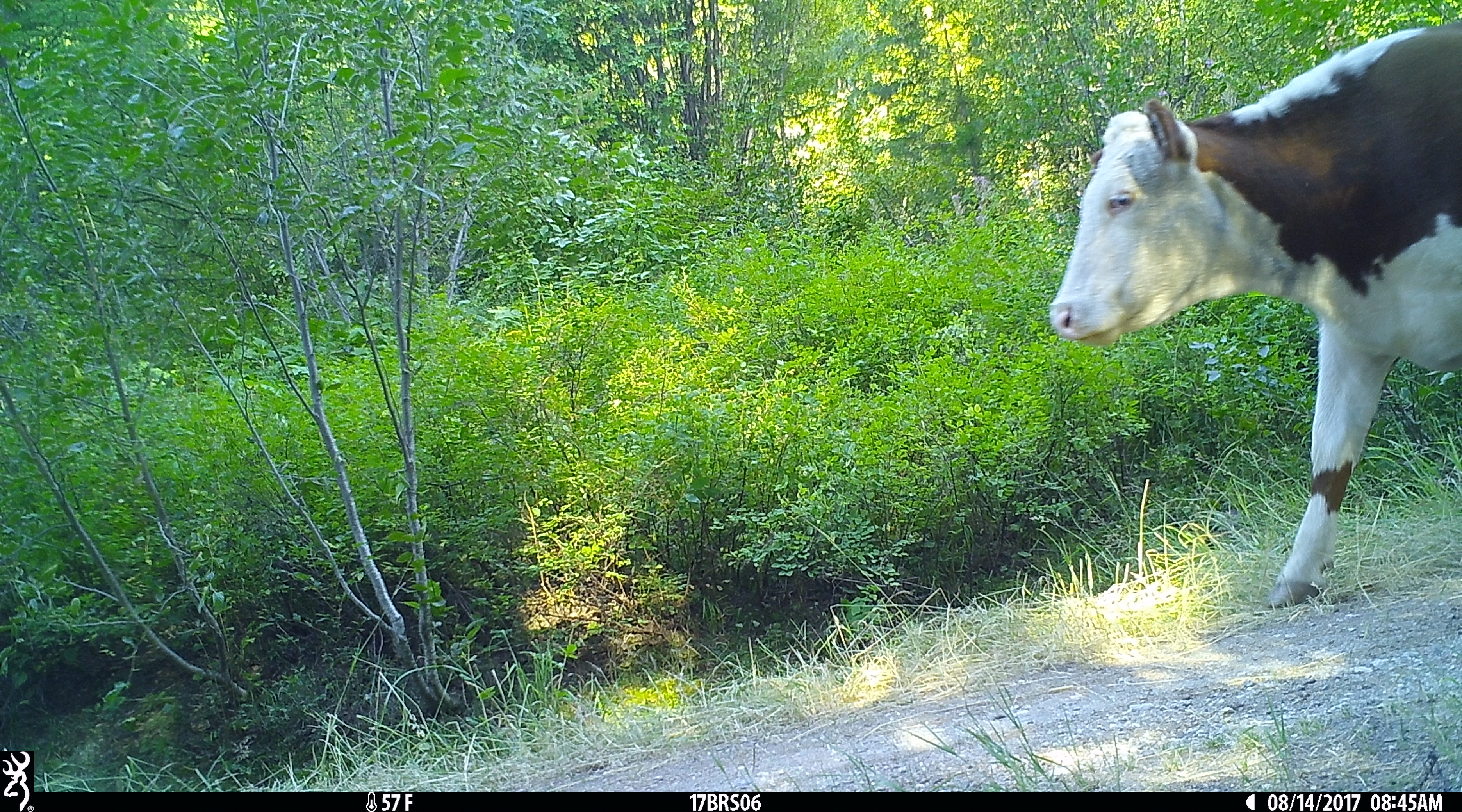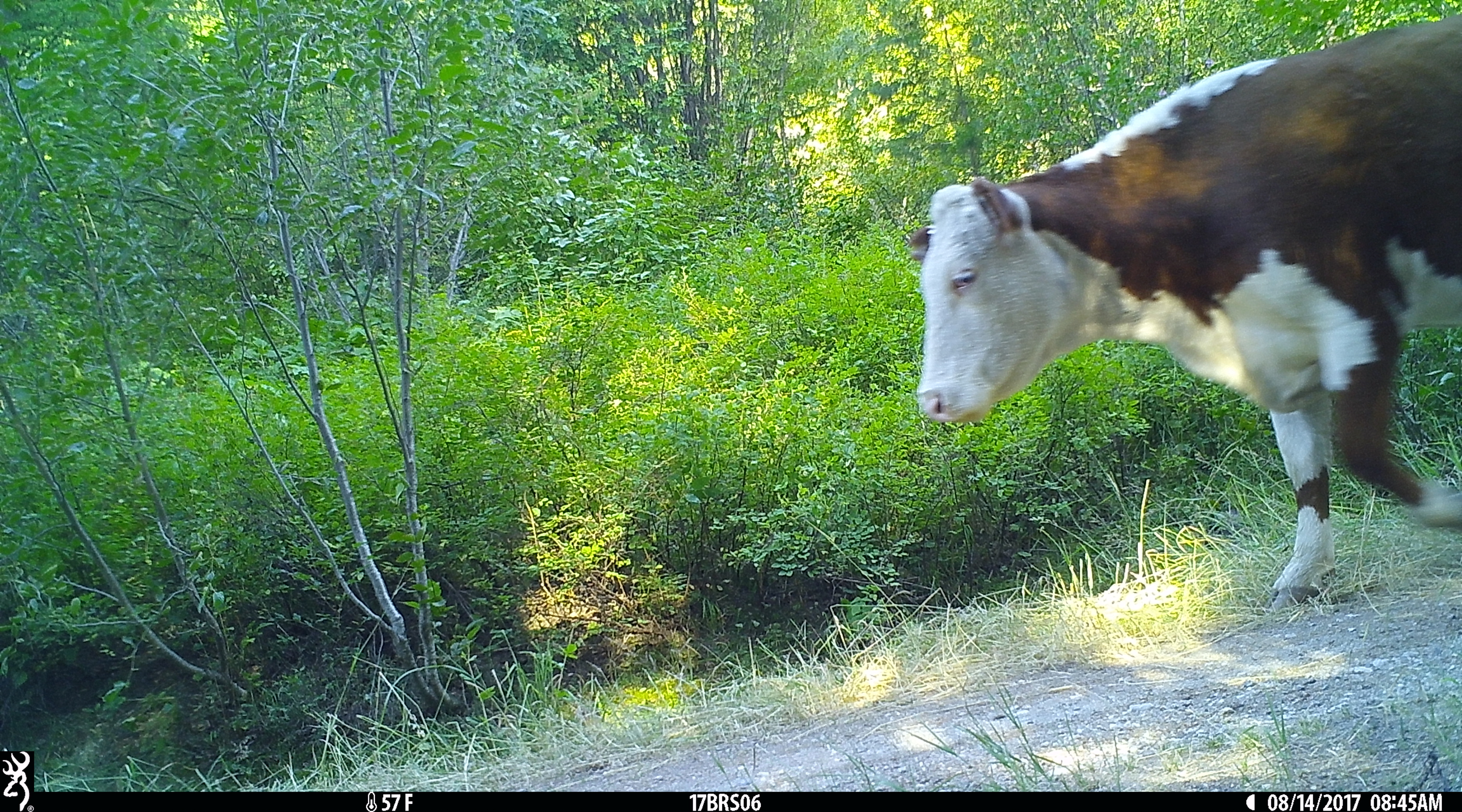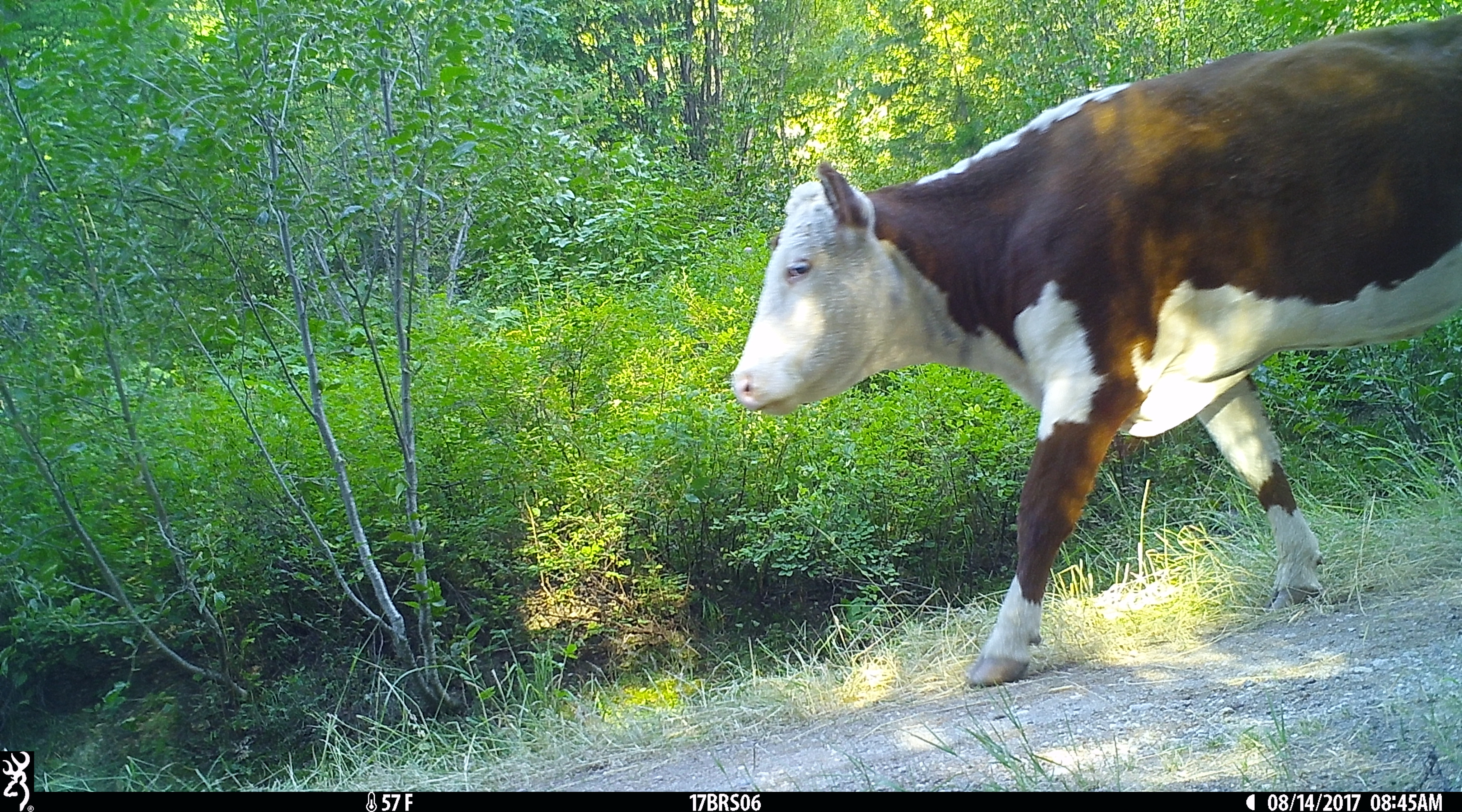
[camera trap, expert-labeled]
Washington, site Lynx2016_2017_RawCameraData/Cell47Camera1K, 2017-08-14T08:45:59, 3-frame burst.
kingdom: Animalia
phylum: Chordata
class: Mammalia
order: Artiodactyla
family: Bovidae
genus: Bos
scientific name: Bos taurus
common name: domestic cattle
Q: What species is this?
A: Domestic cattle (Bos taurus).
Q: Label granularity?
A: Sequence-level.